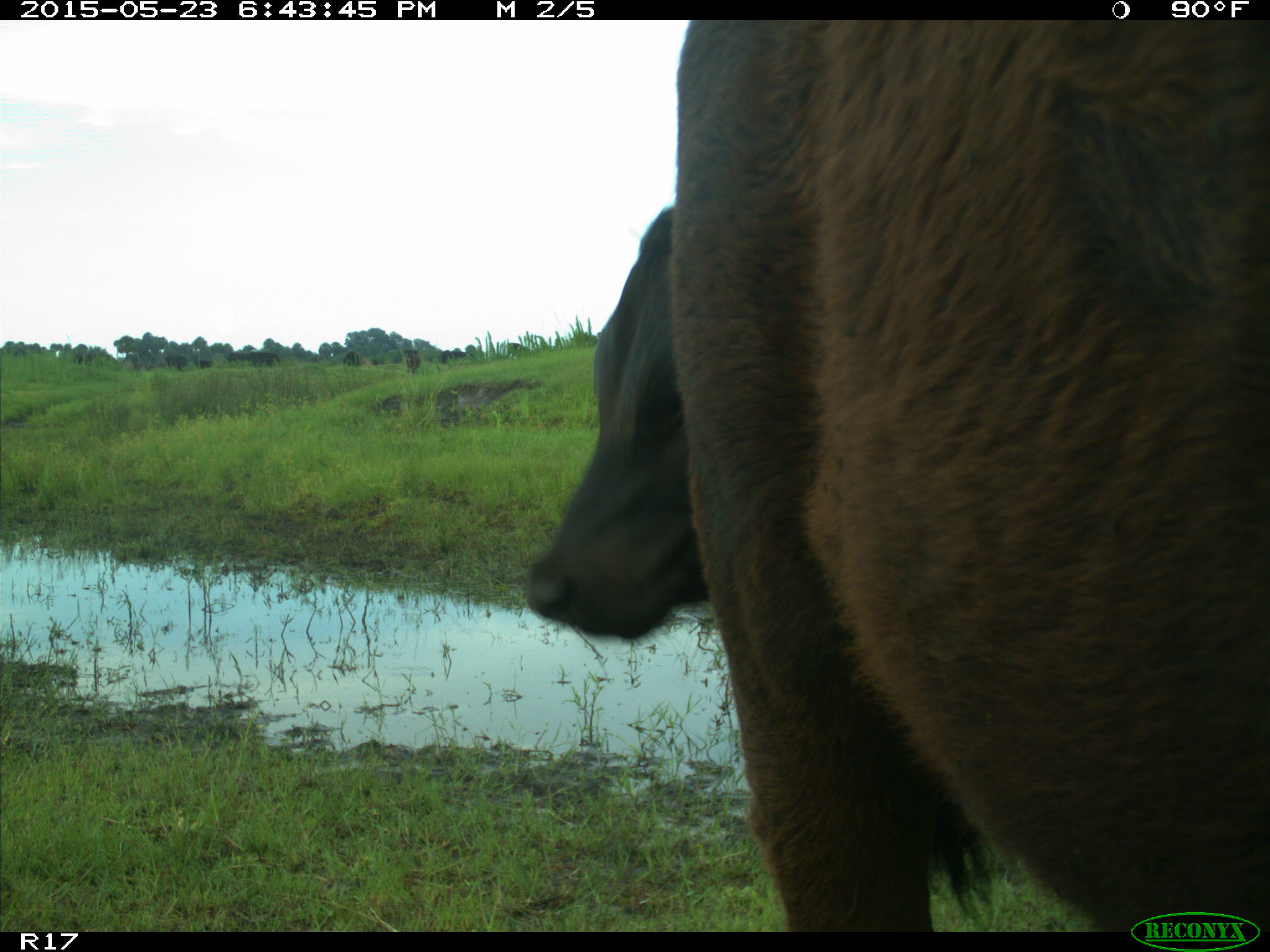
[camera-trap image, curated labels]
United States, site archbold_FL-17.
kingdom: Animalia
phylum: Chordata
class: Mammalia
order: Artiodactyla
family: Bovidae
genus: Bos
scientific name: Bos taurus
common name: domestic cow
Bos taurus (domestic cow).